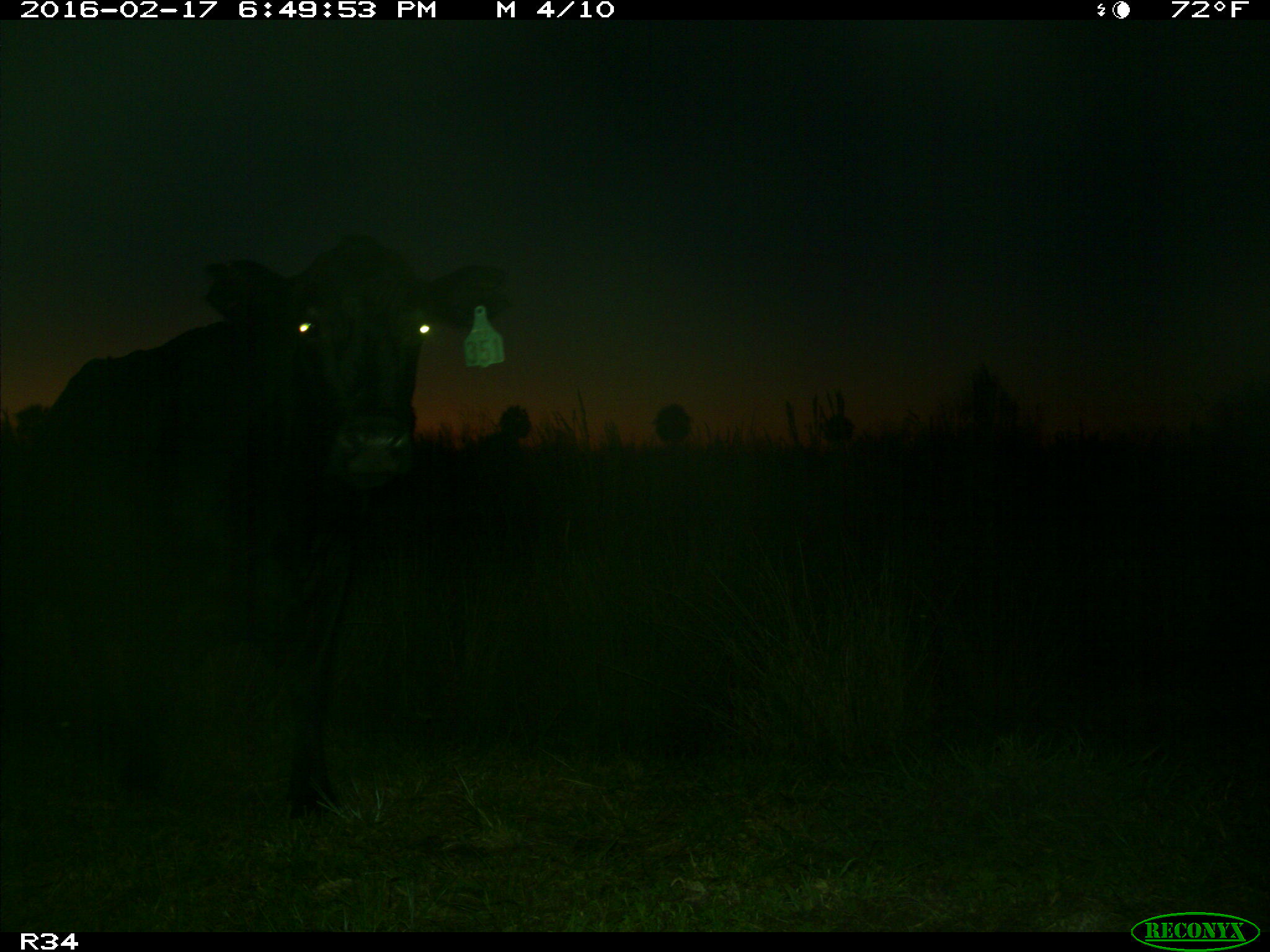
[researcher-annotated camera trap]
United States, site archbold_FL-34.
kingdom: Animalia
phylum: Chordata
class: Mammalia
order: Artiodactyla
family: Bovidae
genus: Bos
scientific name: Bos taurus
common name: domestic cow